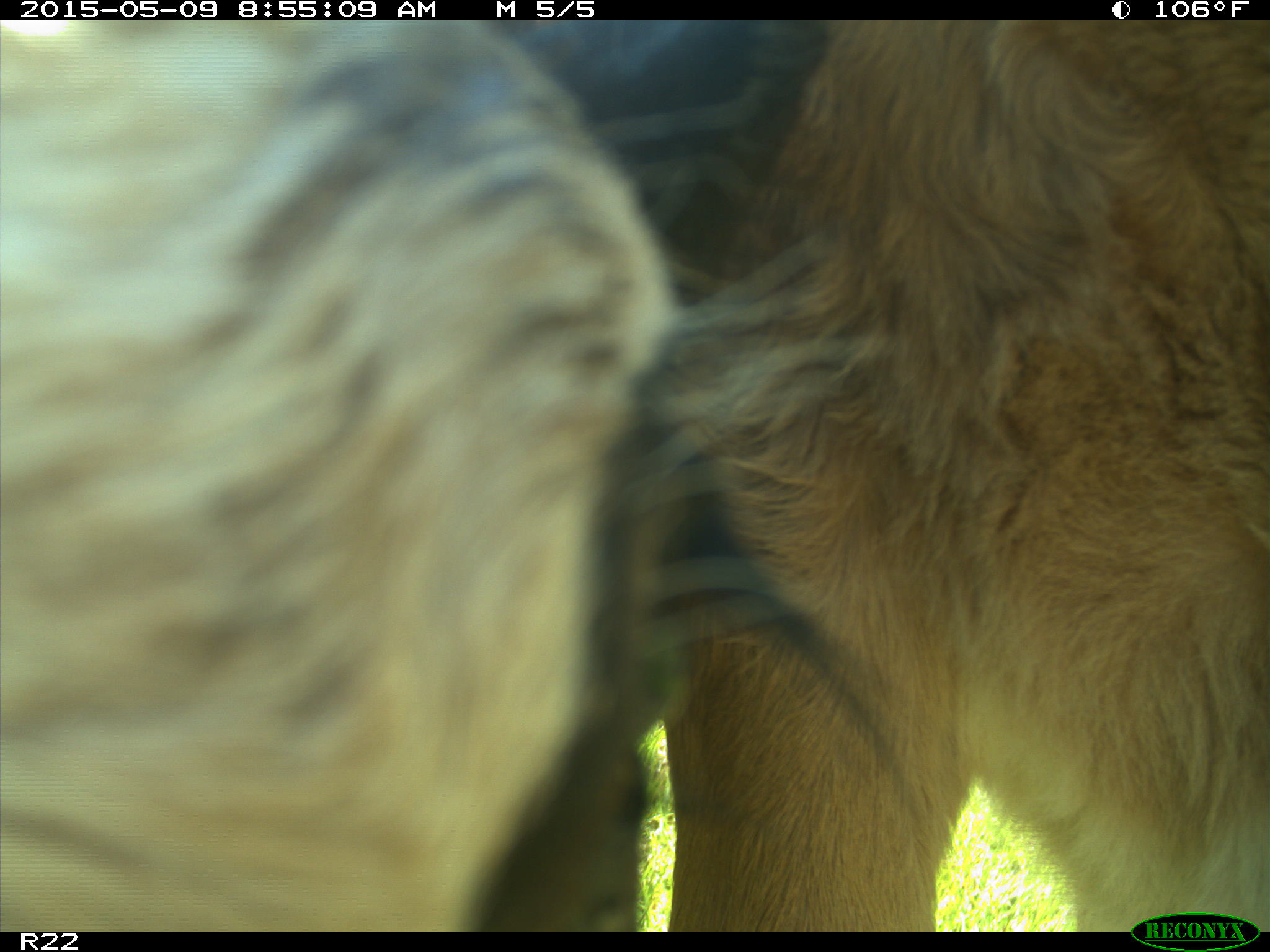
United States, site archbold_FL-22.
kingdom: Animalia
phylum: Chordata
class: Mammalia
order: Artiodactyla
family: Bovidae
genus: Bos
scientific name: Bos taurus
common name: domestic cow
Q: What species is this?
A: Bos taurus (domestic cow).